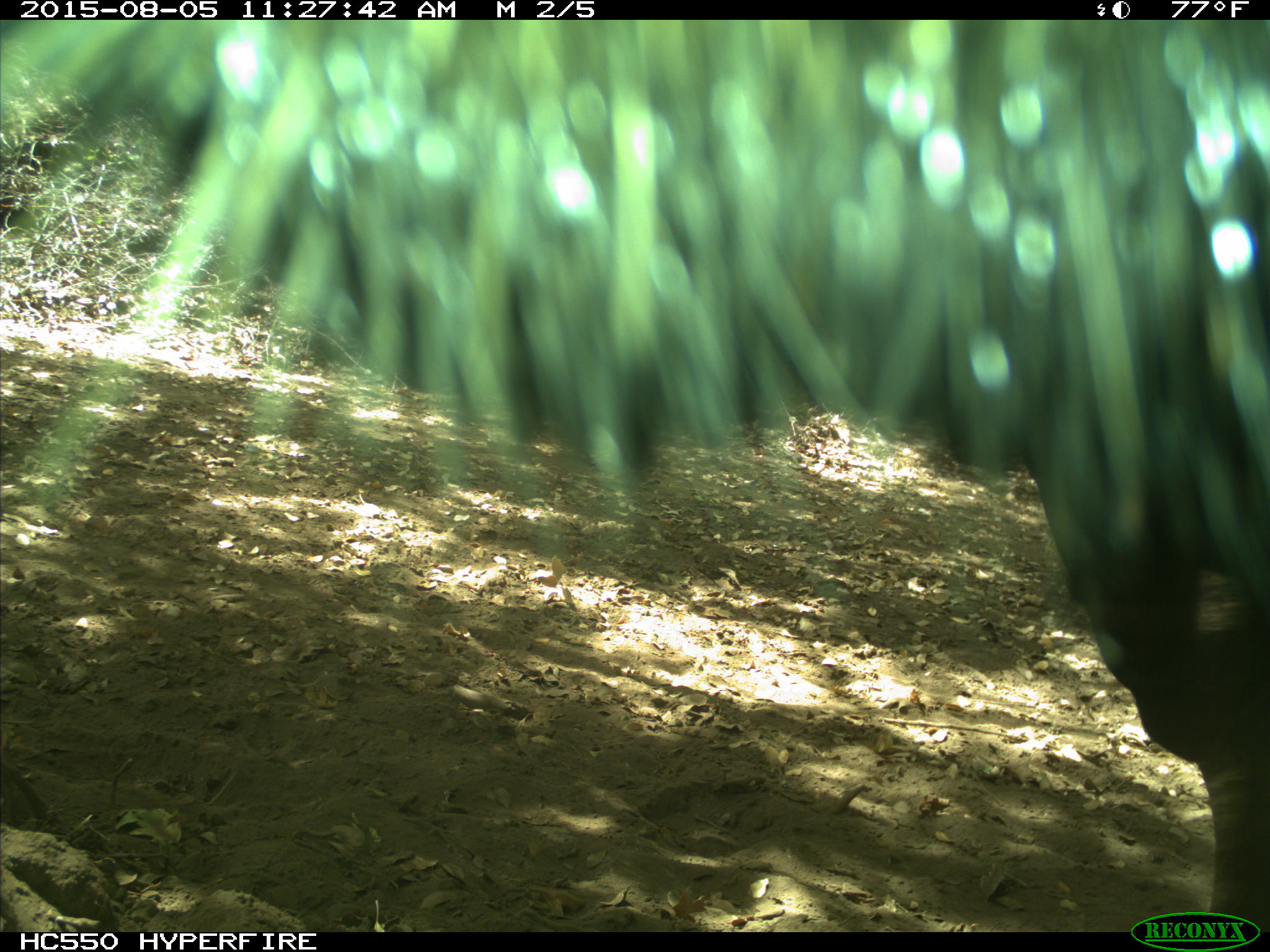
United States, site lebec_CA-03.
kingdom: Animalia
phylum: Chordata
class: Mammalia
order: Artiodactyla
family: Bovidae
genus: Bos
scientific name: Bos taurus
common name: domestic cow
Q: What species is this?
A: Bos taurus (domestic cow).